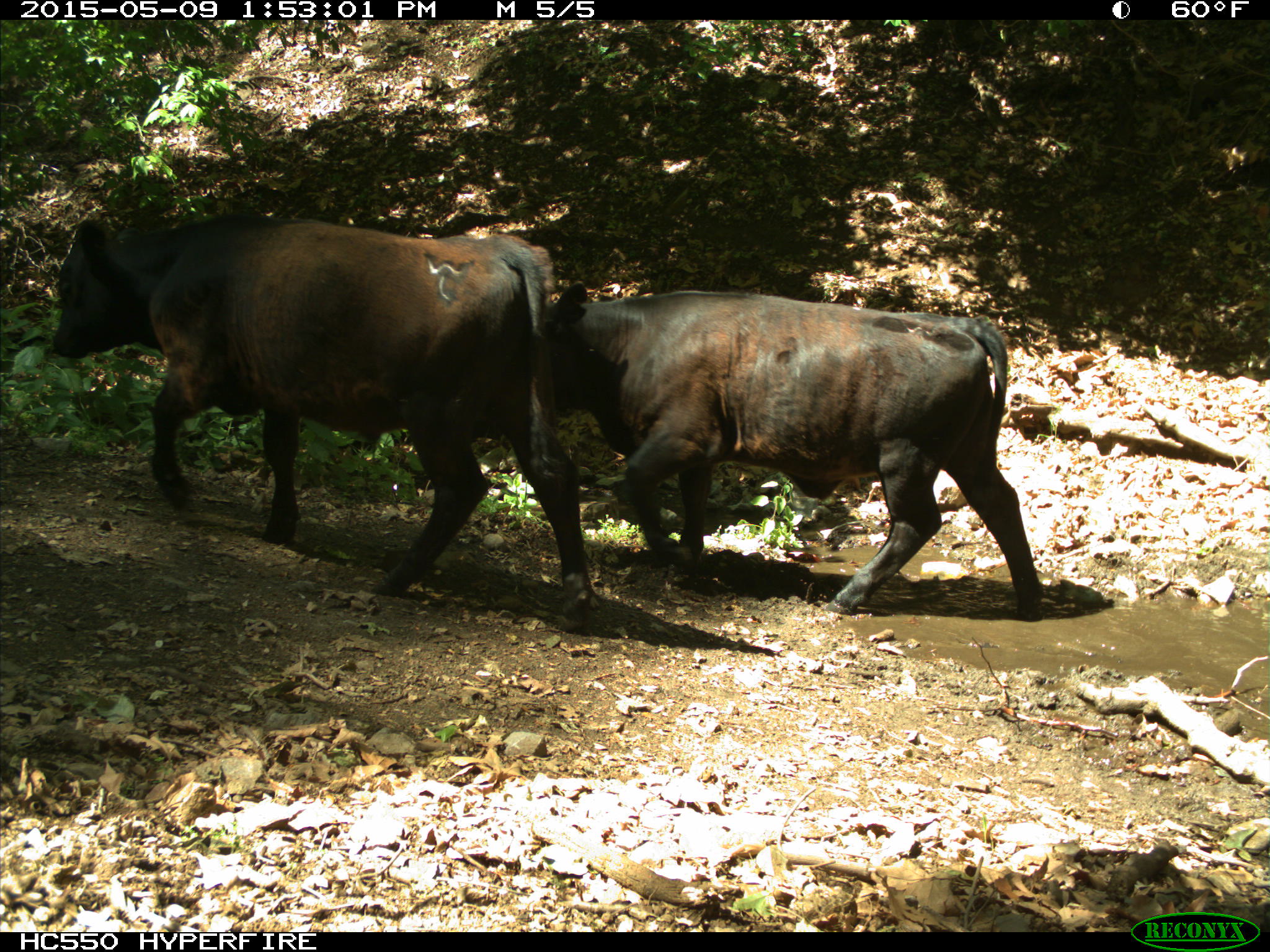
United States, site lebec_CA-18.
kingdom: Animalia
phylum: Chordata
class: Mammalia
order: Artiodactyla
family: Bovidae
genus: Bos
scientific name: Bos taurus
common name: domestic cow